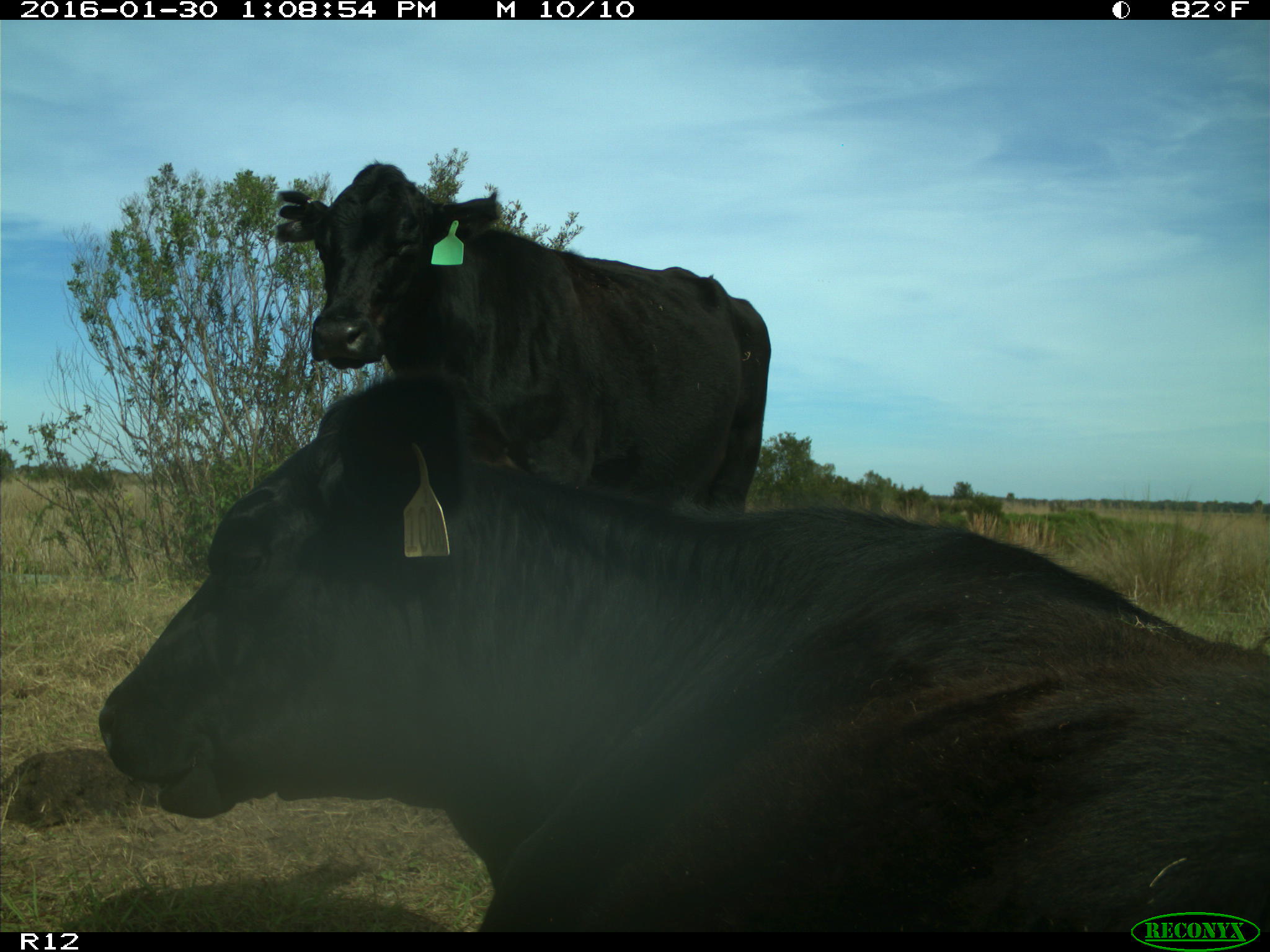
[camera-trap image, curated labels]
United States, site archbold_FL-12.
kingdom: Animalia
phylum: Chordata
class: Mammalia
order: Artiodactyla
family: Bovidae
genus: Bos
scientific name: Bos taurus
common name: domestic cow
Bos taurus (domestic cow).